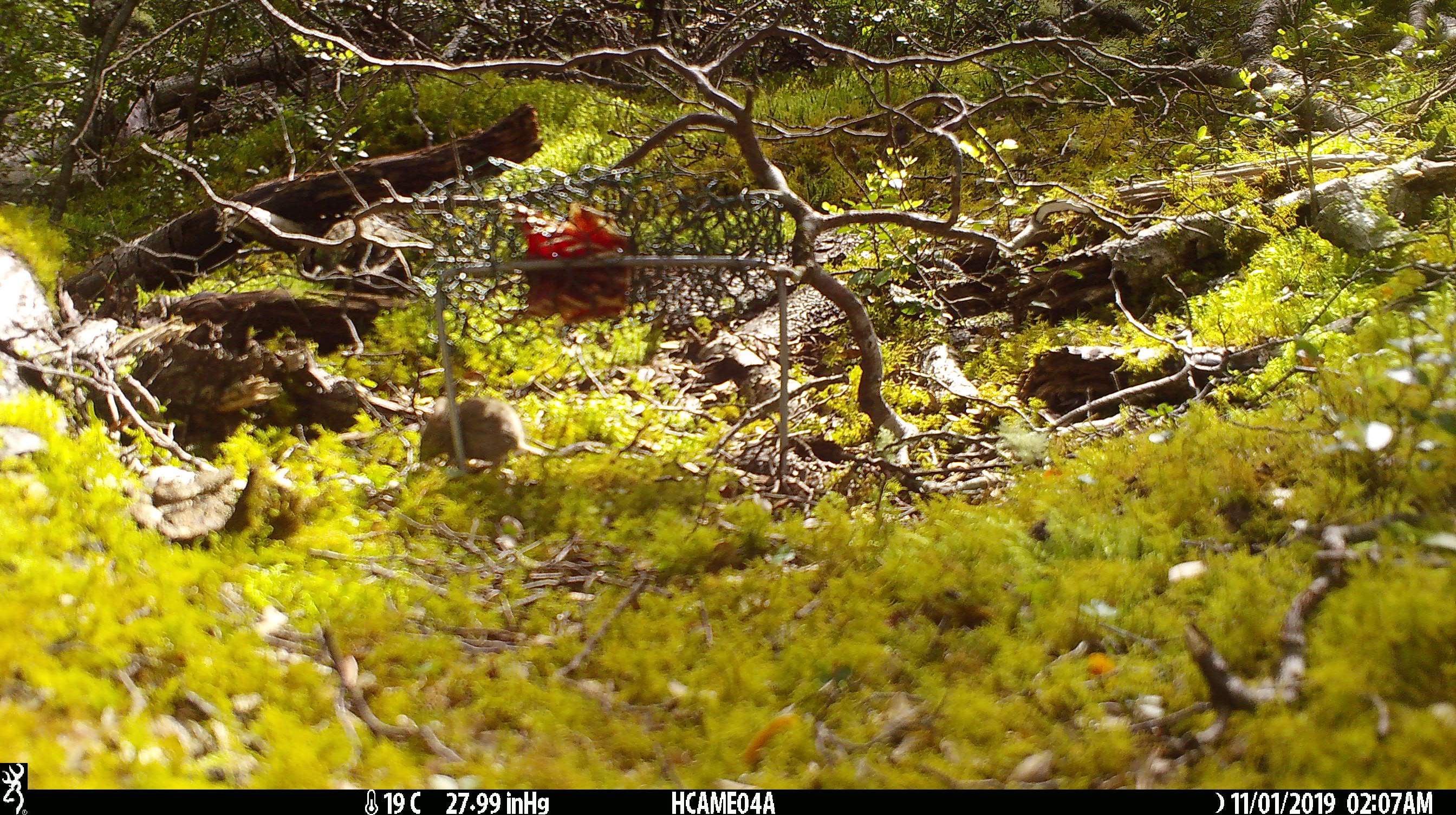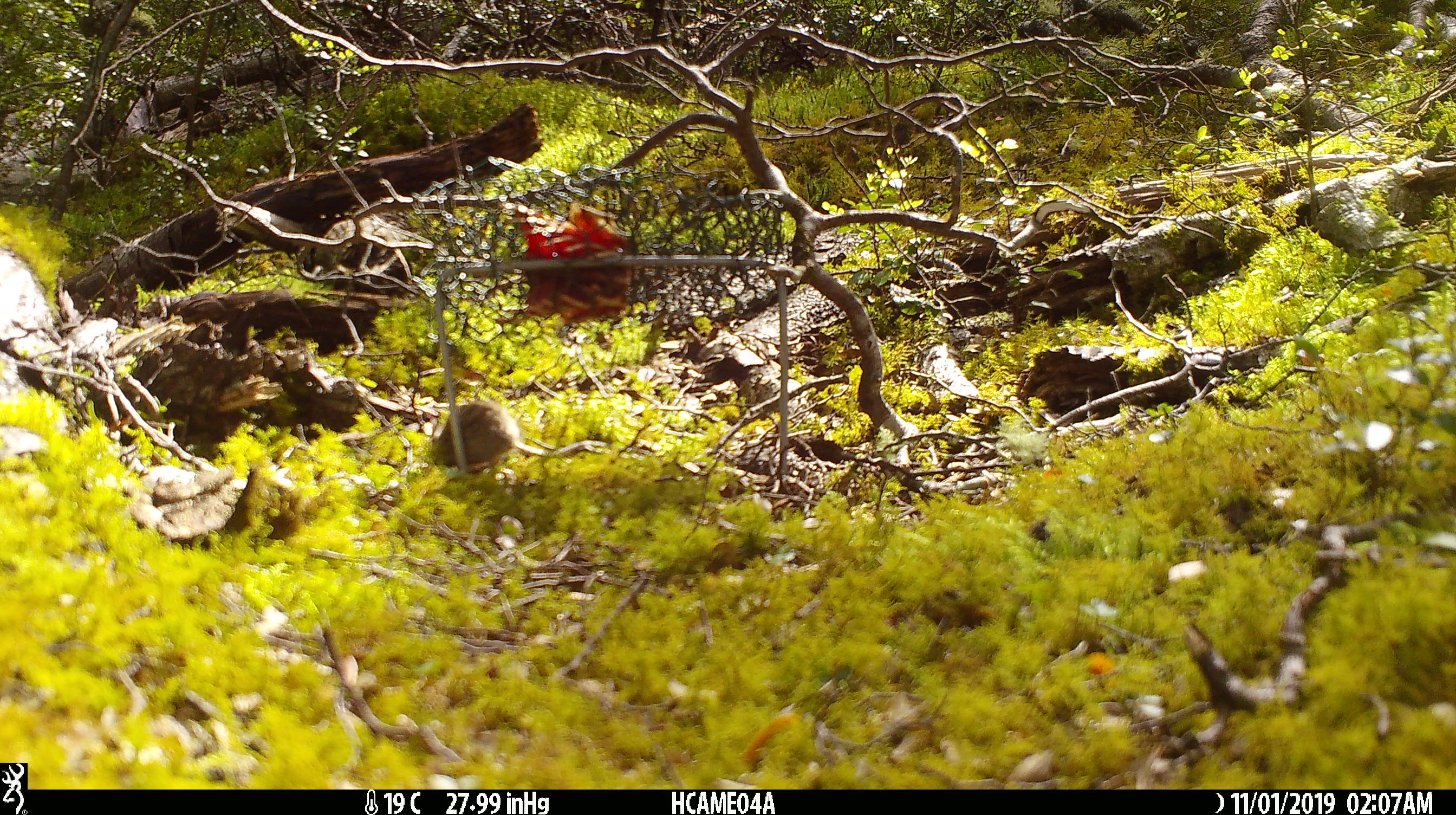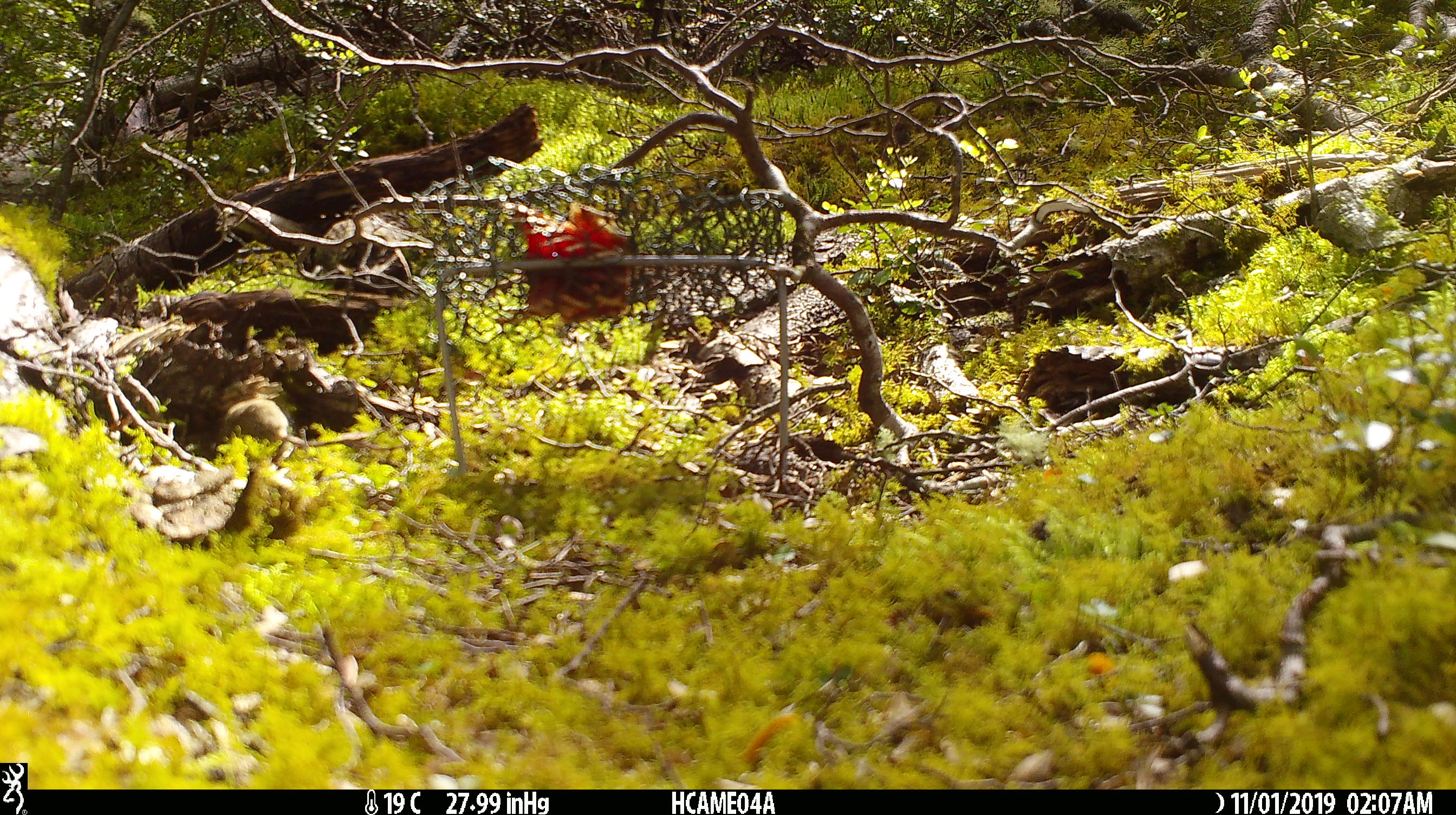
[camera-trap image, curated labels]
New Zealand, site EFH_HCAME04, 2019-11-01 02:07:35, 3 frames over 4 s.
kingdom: Animalia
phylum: Chordata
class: Mammalia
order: Rodentia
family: Muridae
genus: Mus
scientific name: Mus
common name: mouse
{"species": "mouse (Mus)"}